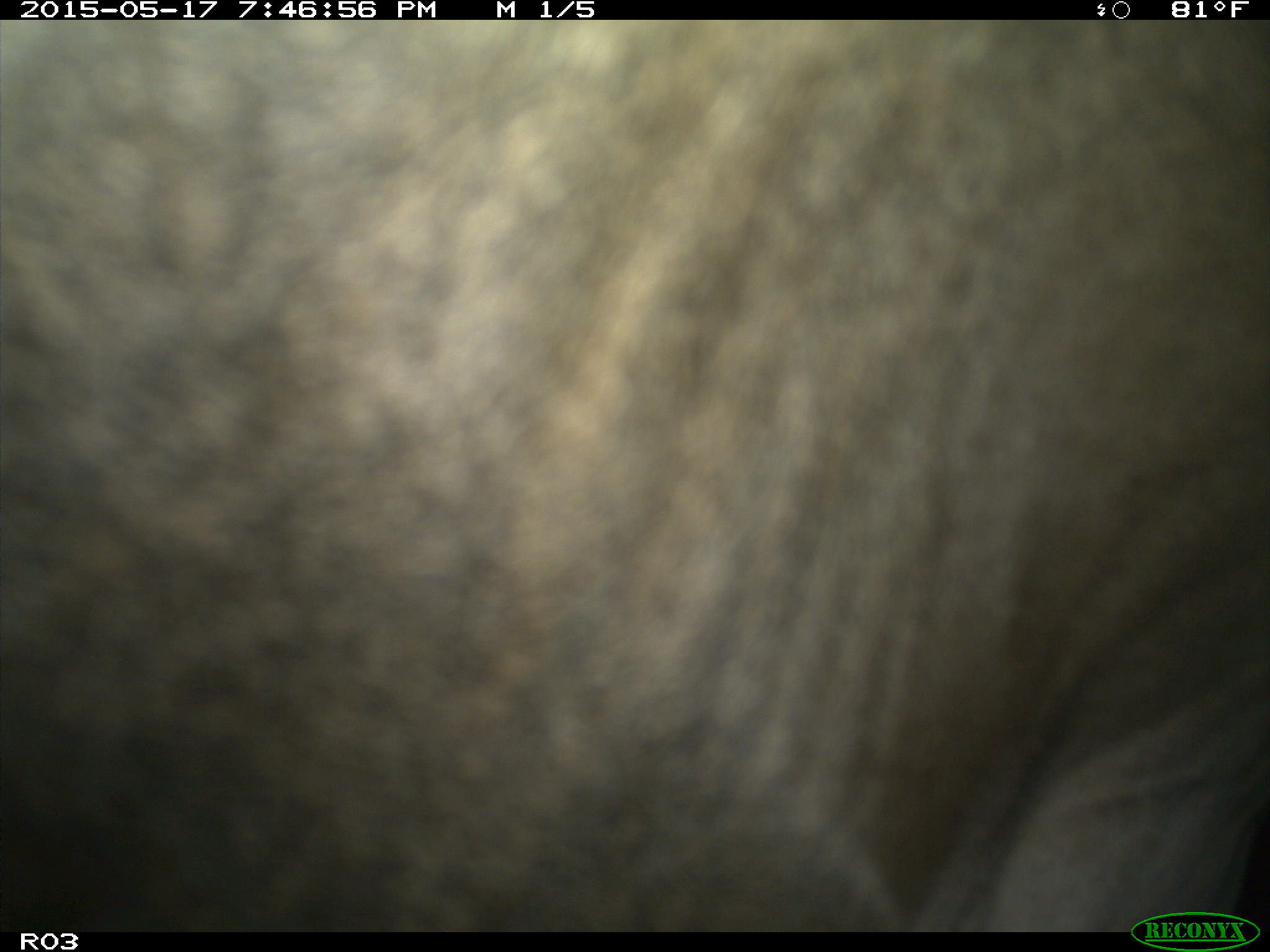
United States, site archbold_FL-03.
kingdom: Animalia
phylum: Chordata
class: Mammalia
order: Artiodactyla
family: Bovidae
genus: Bos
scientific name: Bos taurus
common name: domestic cow